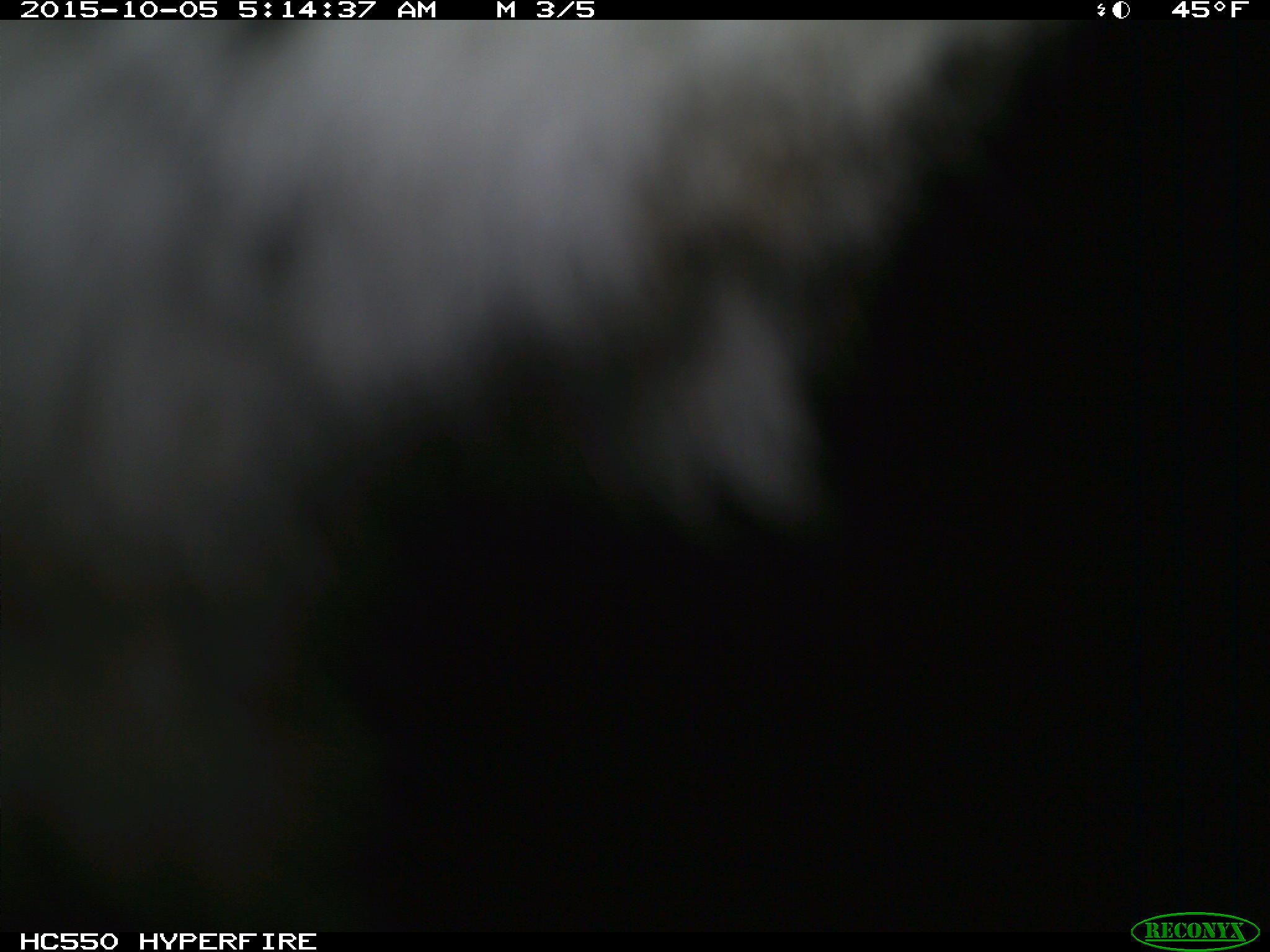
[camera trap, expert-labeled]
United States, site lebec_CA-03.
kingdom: Animalia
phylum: Chordata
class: Mammalia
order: Carnivora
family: Felidae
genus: Lynx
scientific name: Lynx rufus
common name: bobcat